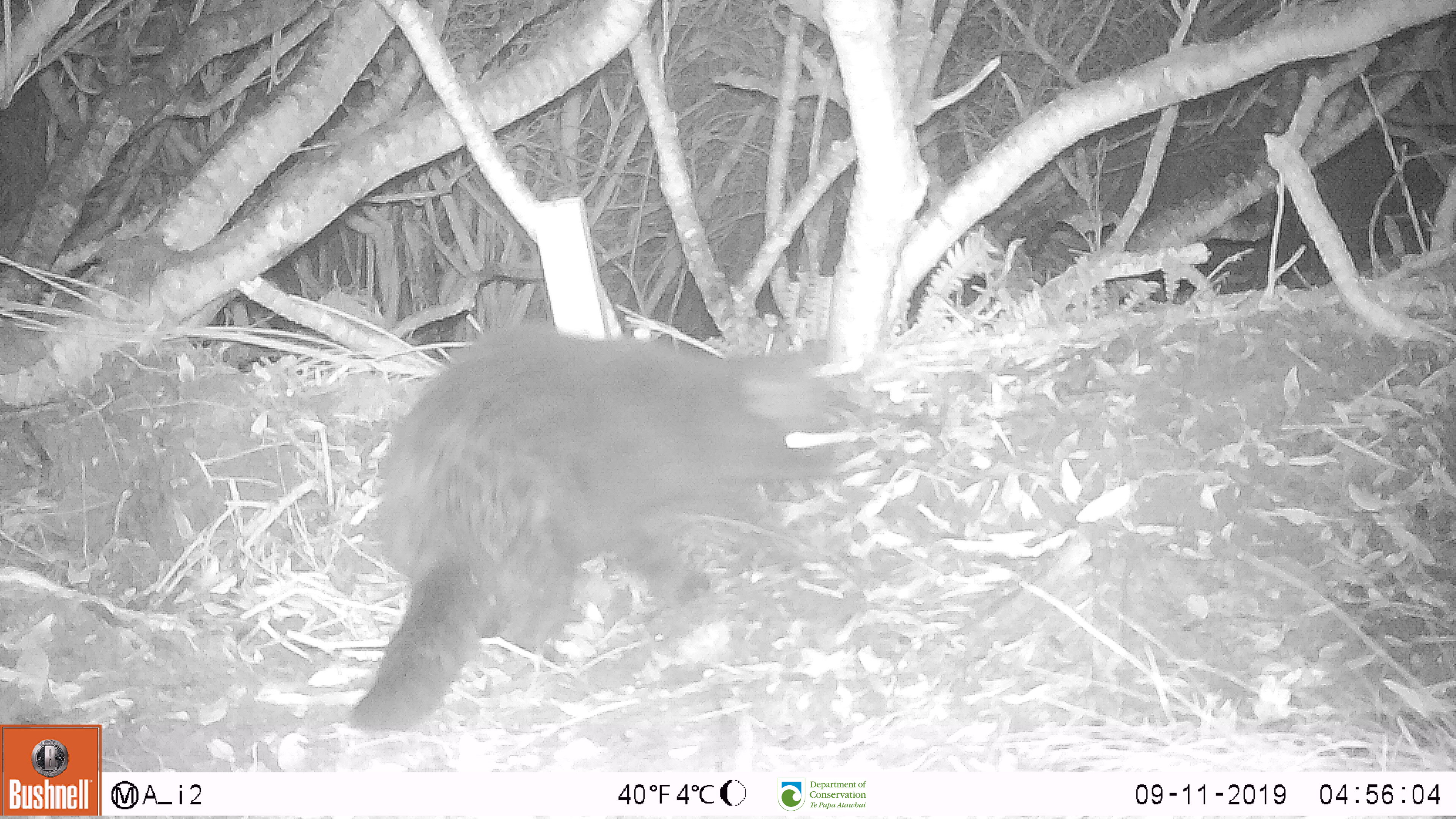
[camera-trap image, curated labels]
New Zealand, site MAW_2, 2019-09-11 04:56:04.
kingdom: Animalia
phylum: Chordata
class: Mammalia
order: Carnivora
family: Felidae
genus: Felis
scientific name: Felis catus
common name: domestic cat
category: cat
Cat (domestic cat) (Felis catus).